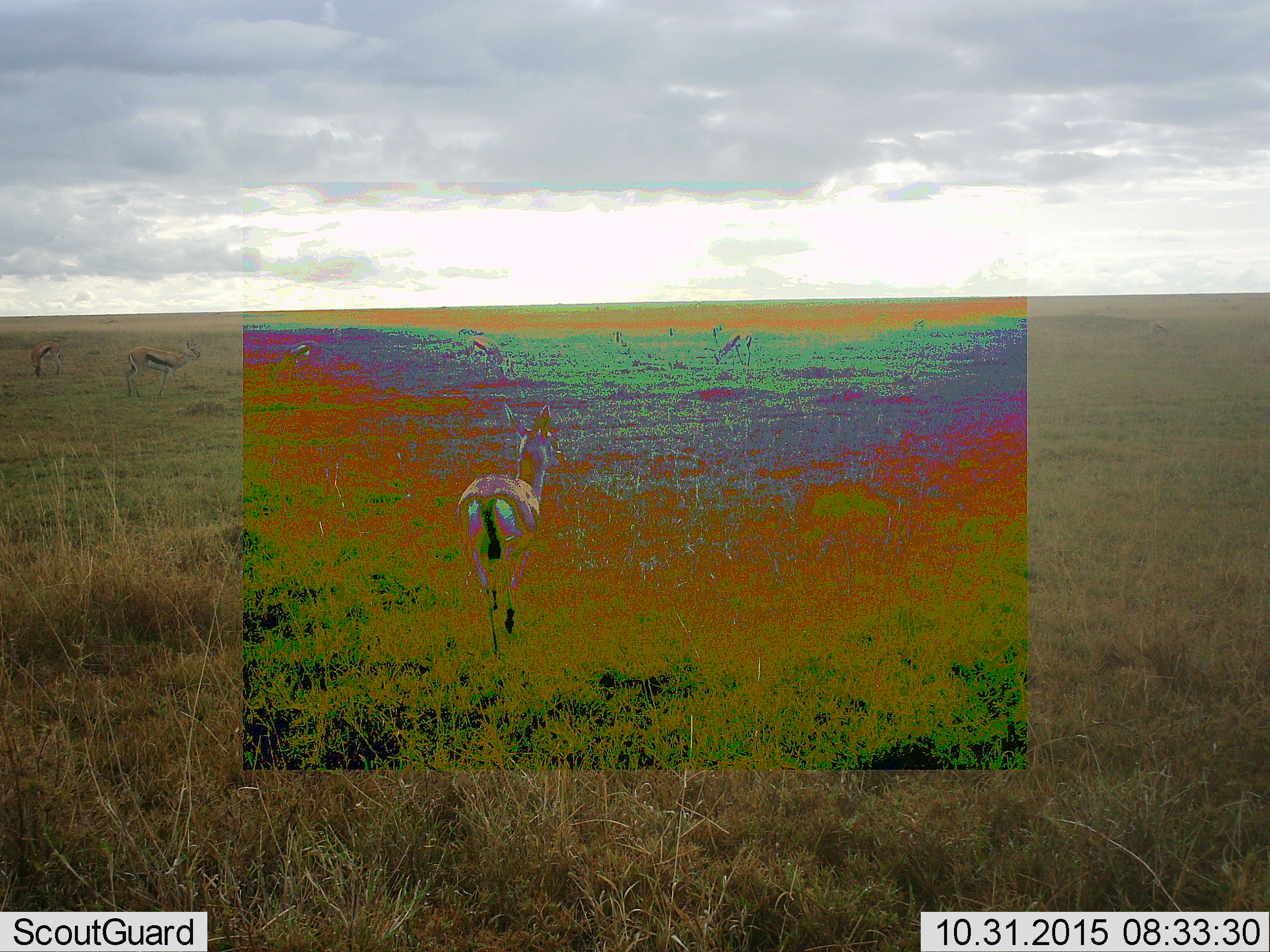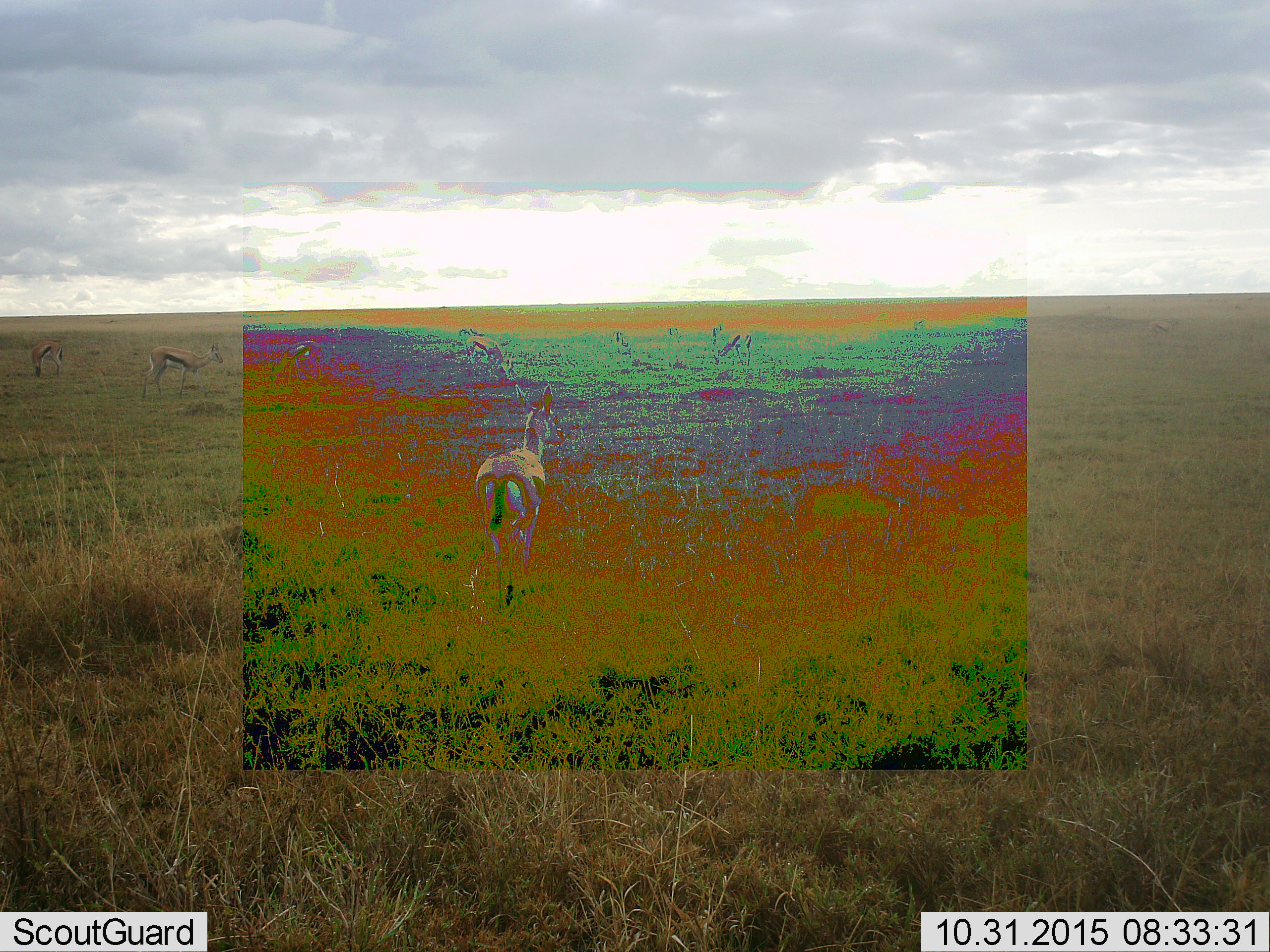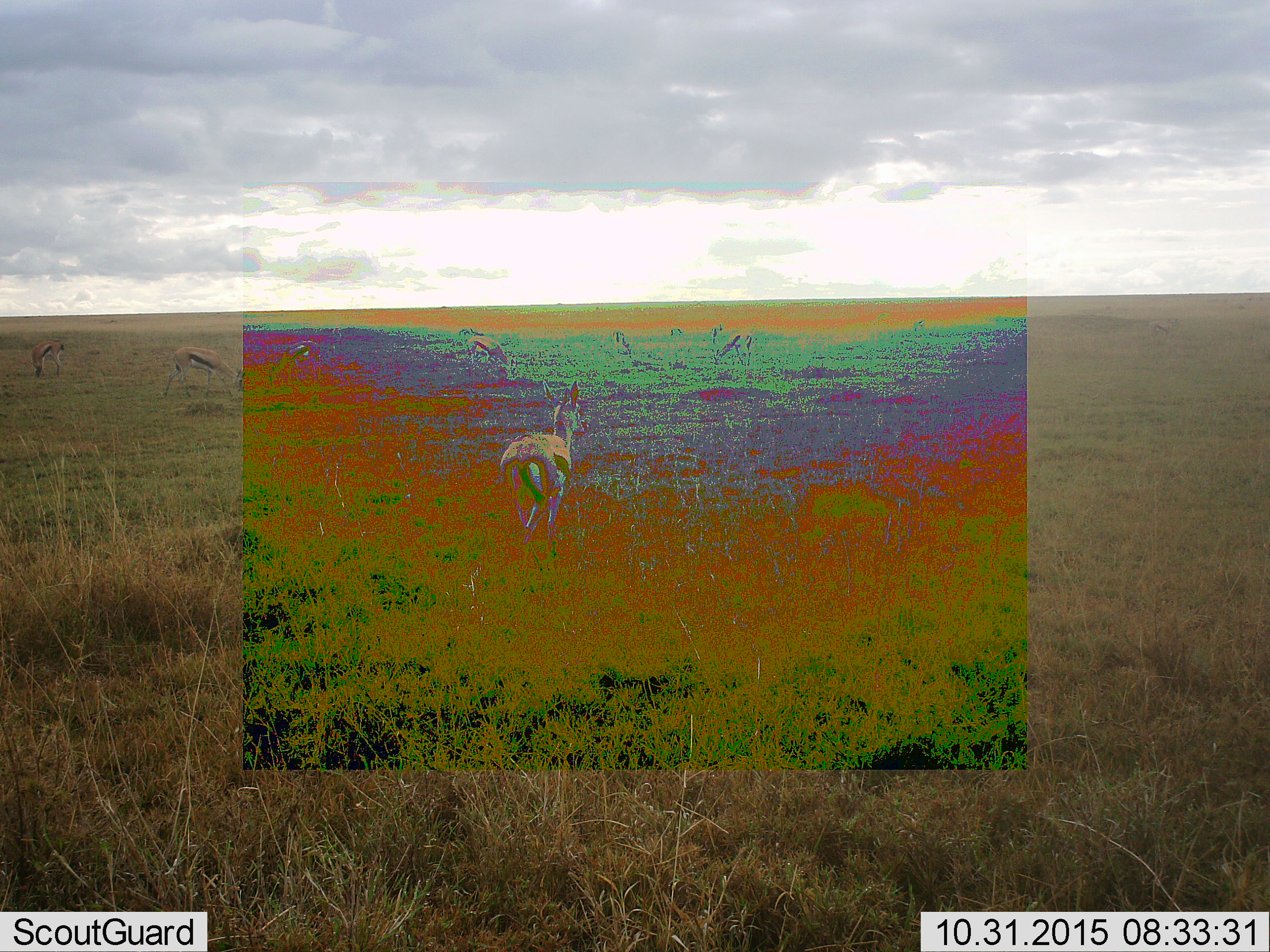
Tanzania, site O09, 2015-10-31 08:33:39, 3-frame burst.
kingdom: Animalia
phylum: Chordata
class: Mammalia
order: Artiodactyla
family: Bovidae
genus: Eudorcas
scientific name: Eudorcas thomsonii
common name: thomson's gazelle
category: gazellethomsons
Gazellethomsons (thomson's gazelle) (Eudorcas thomsonii), count 11-50. Behavior (volunteer vote fractions): standing 67%, resting 0%, moving 83%, interacting 17%. Young present (vote fraction): 0%. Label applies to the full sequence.